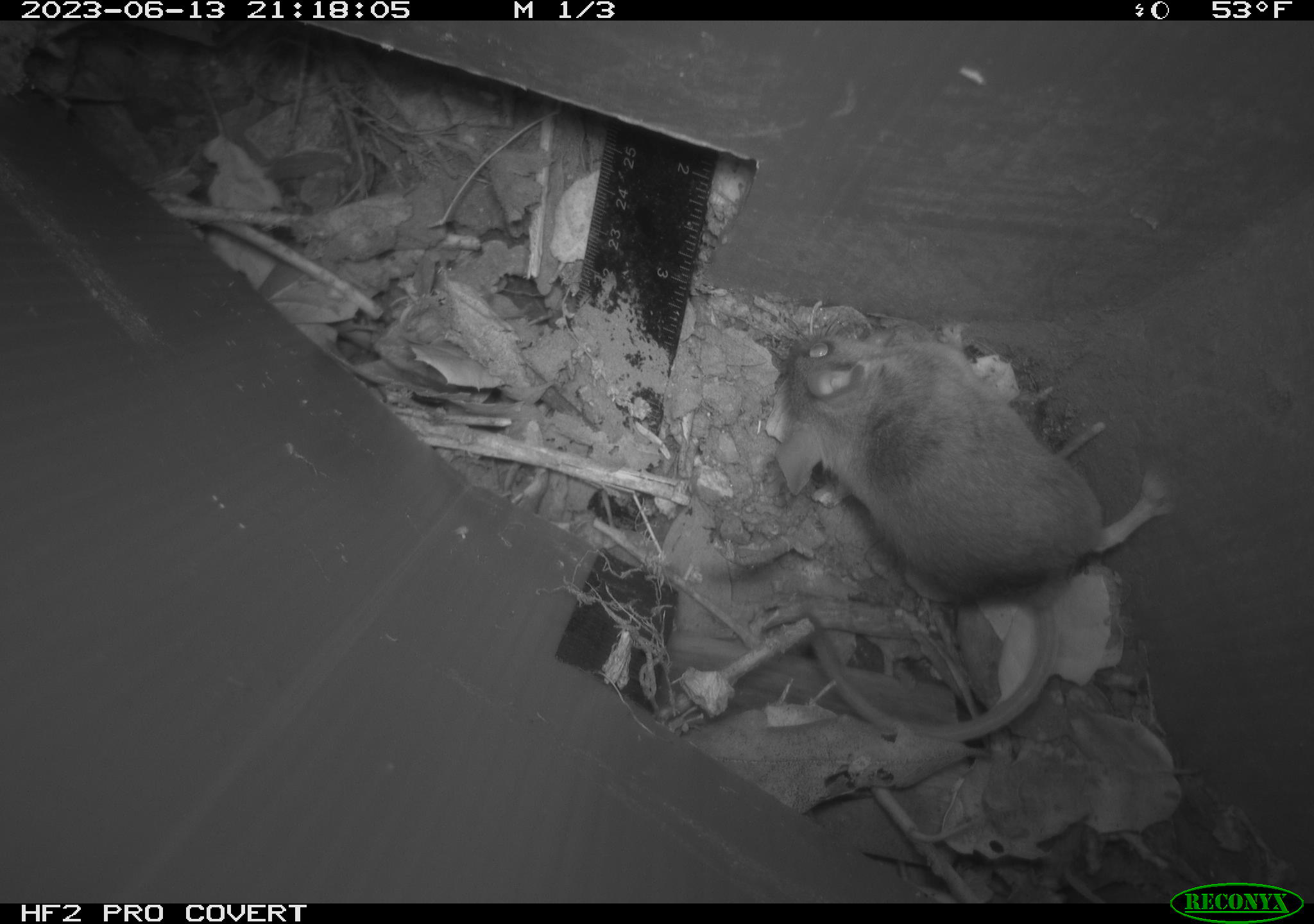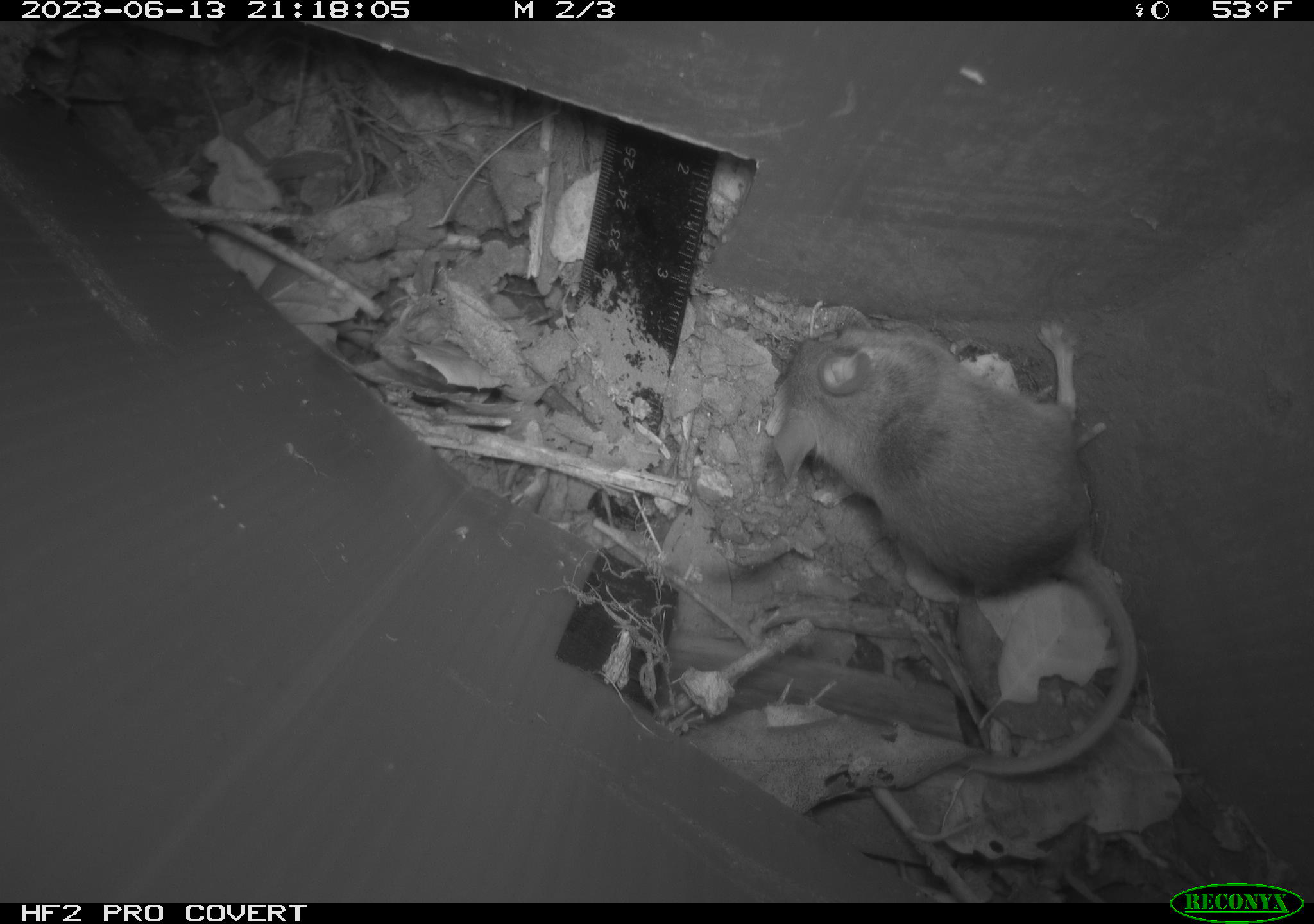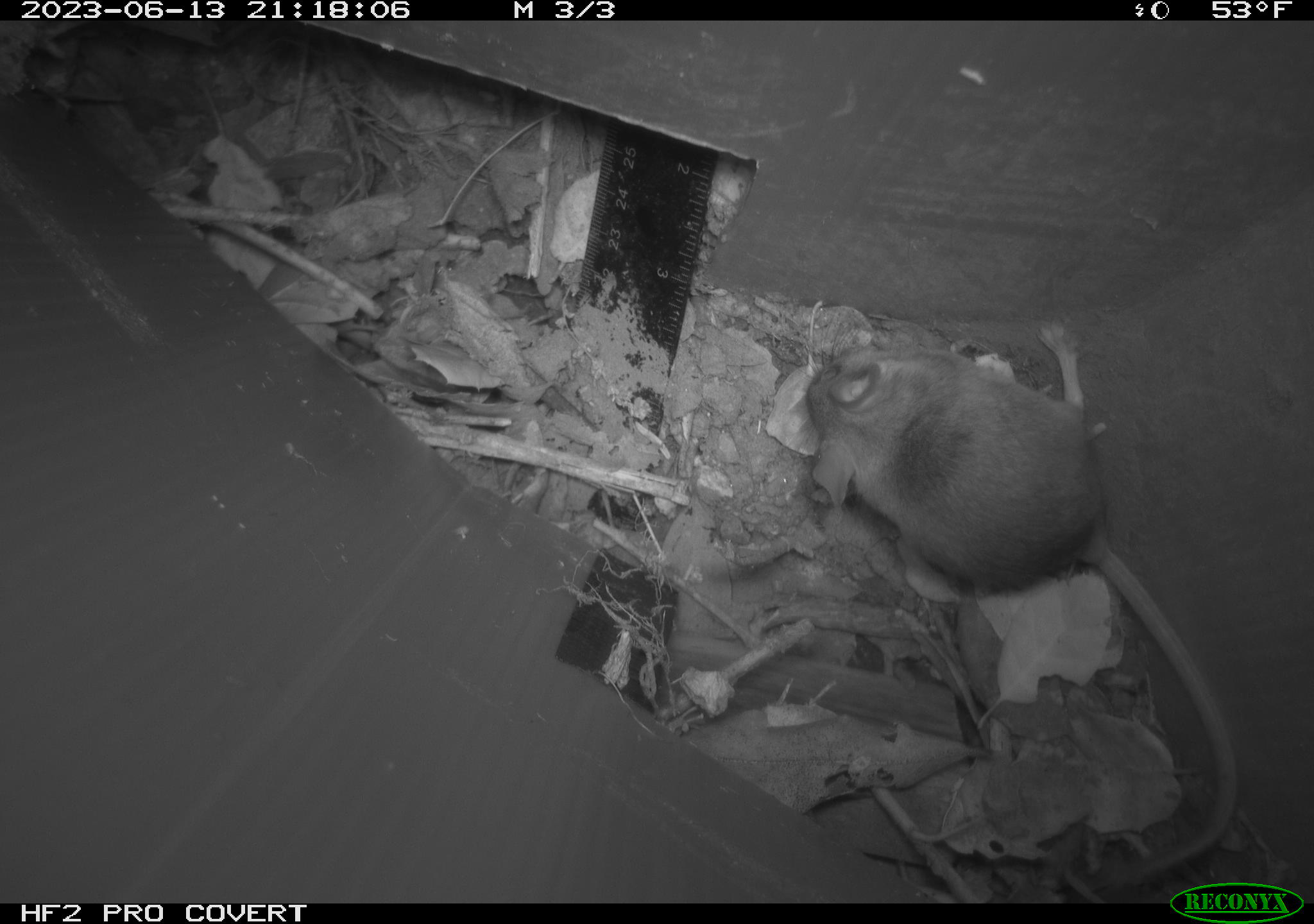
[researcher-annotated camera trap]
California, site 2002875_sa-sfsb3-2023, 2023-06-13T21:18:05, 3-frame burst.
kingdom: Animalia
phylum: Chordata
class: Mammalia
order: Rodentia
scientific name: Rodentia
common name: mouse species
Mouse species (Rodentia).